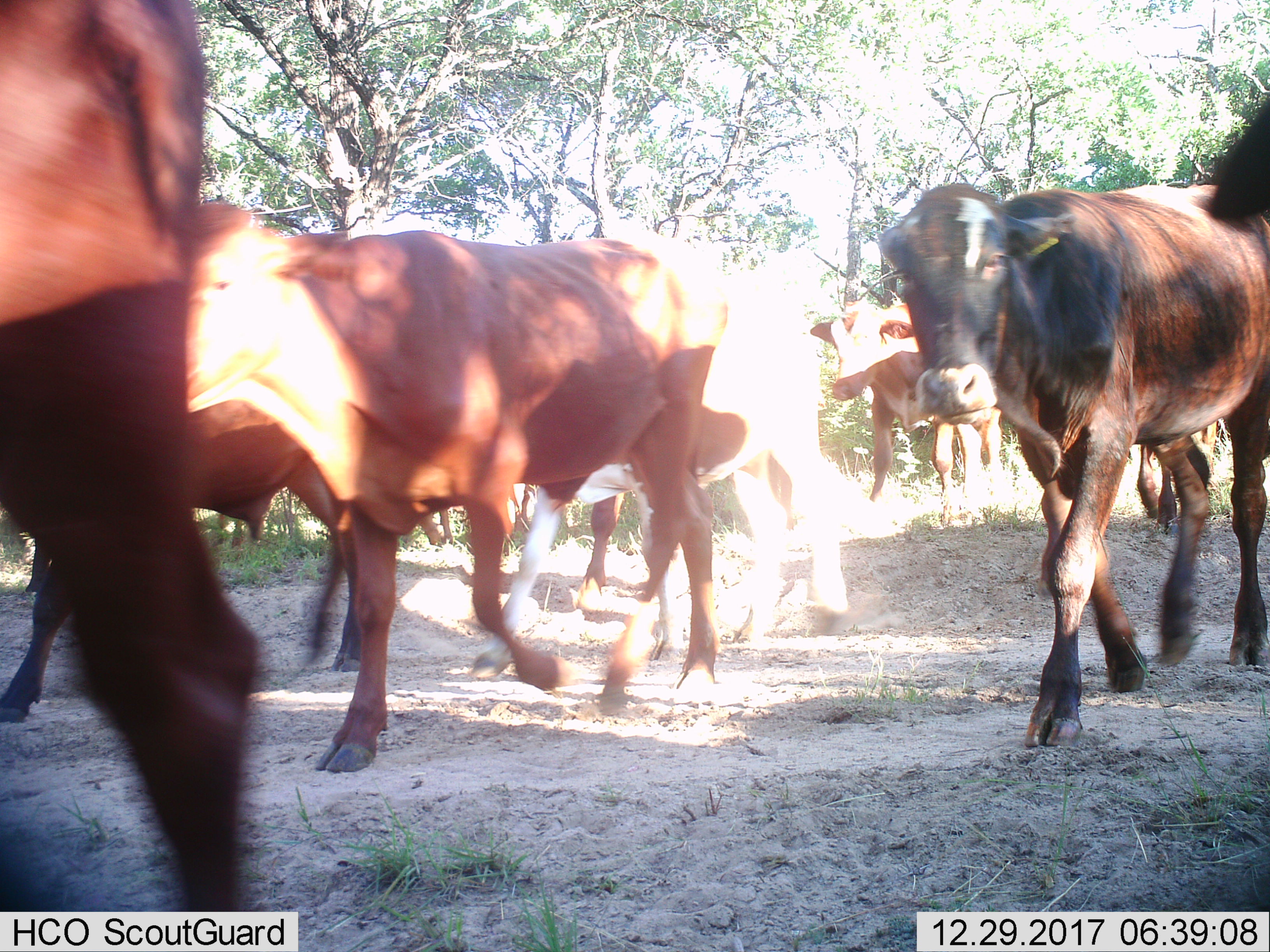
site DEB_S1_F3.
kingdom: Animalia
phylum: Chordata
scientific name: Vertebrata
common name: domestic animal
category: domesticanimal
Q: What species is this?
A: Domesticanimal (domestic animal) (Vertebrata).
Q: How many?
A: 8.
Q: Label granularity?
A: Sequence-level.